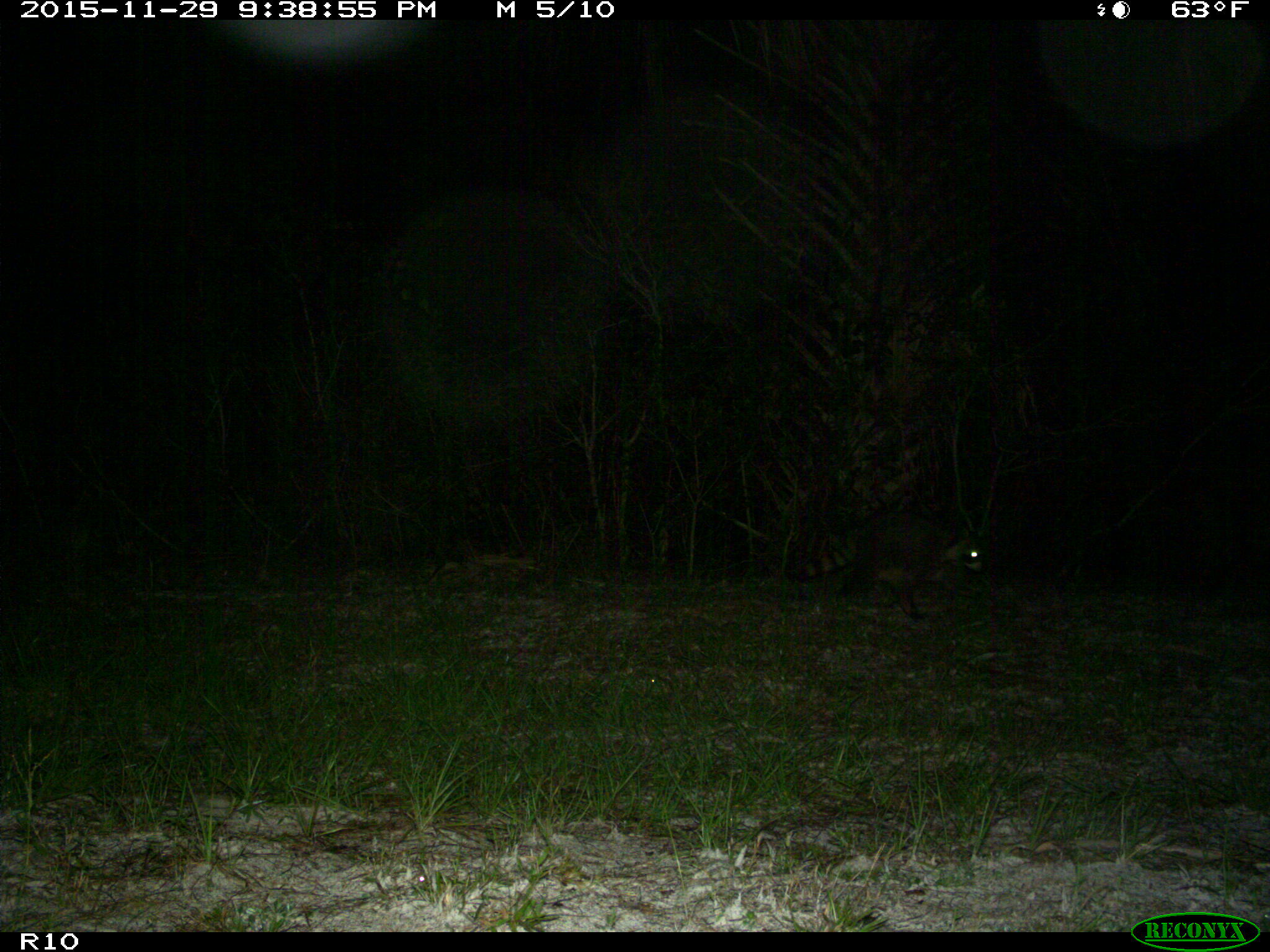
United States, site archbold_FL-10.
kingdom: Animalia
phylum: Chordata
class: Mammalia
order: Carnivora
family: Procyonidae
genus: Procyon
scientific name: Procyon lotor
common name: common raccoon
Procyon lotor (common raccoon).